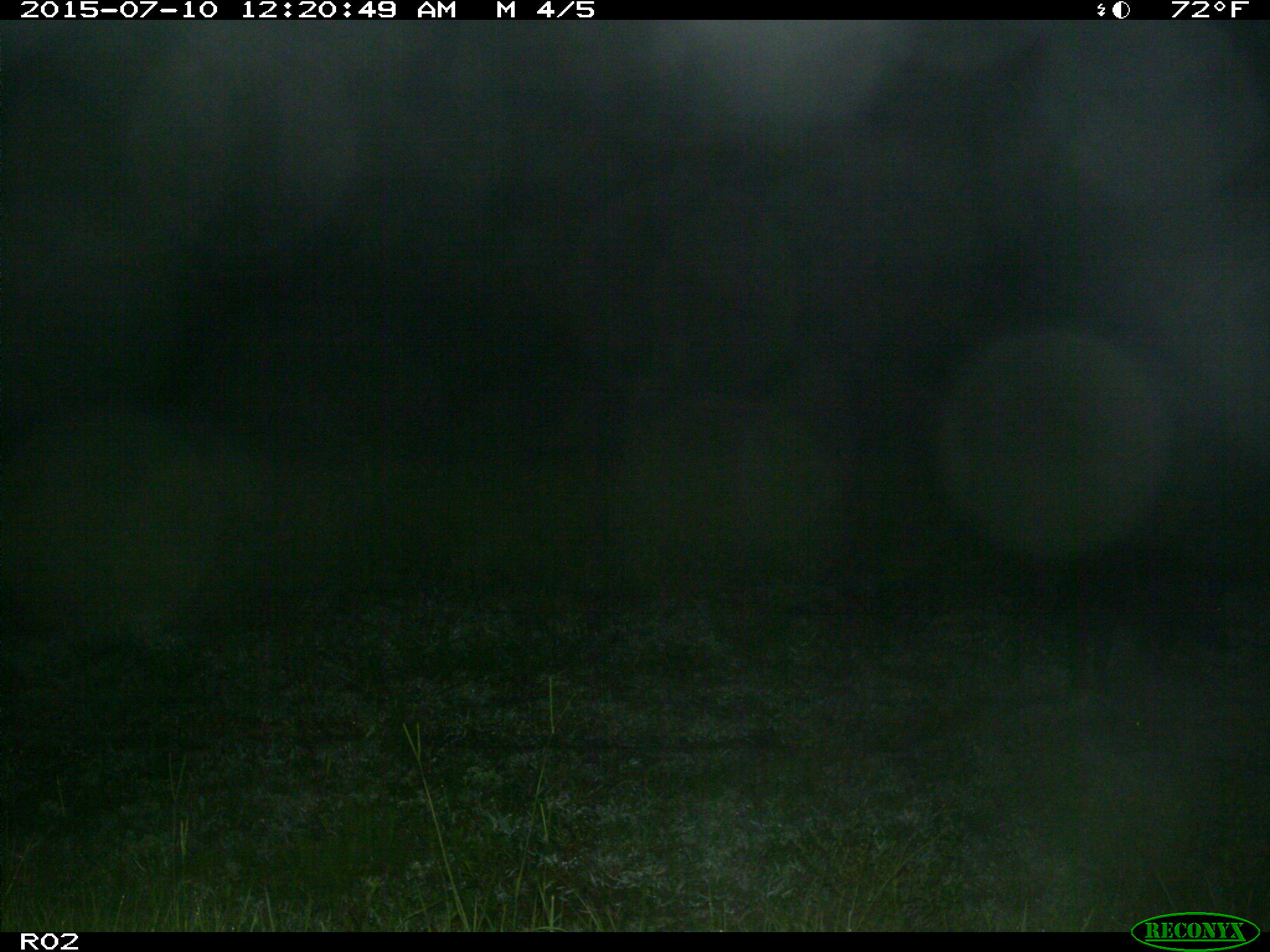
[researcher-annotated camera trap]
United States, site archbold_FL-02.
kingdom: Animalia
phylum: Chordata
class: Mammalia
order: Artiodactyla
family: Suidae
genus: Sus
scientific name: Sus scrofa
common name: wild boar